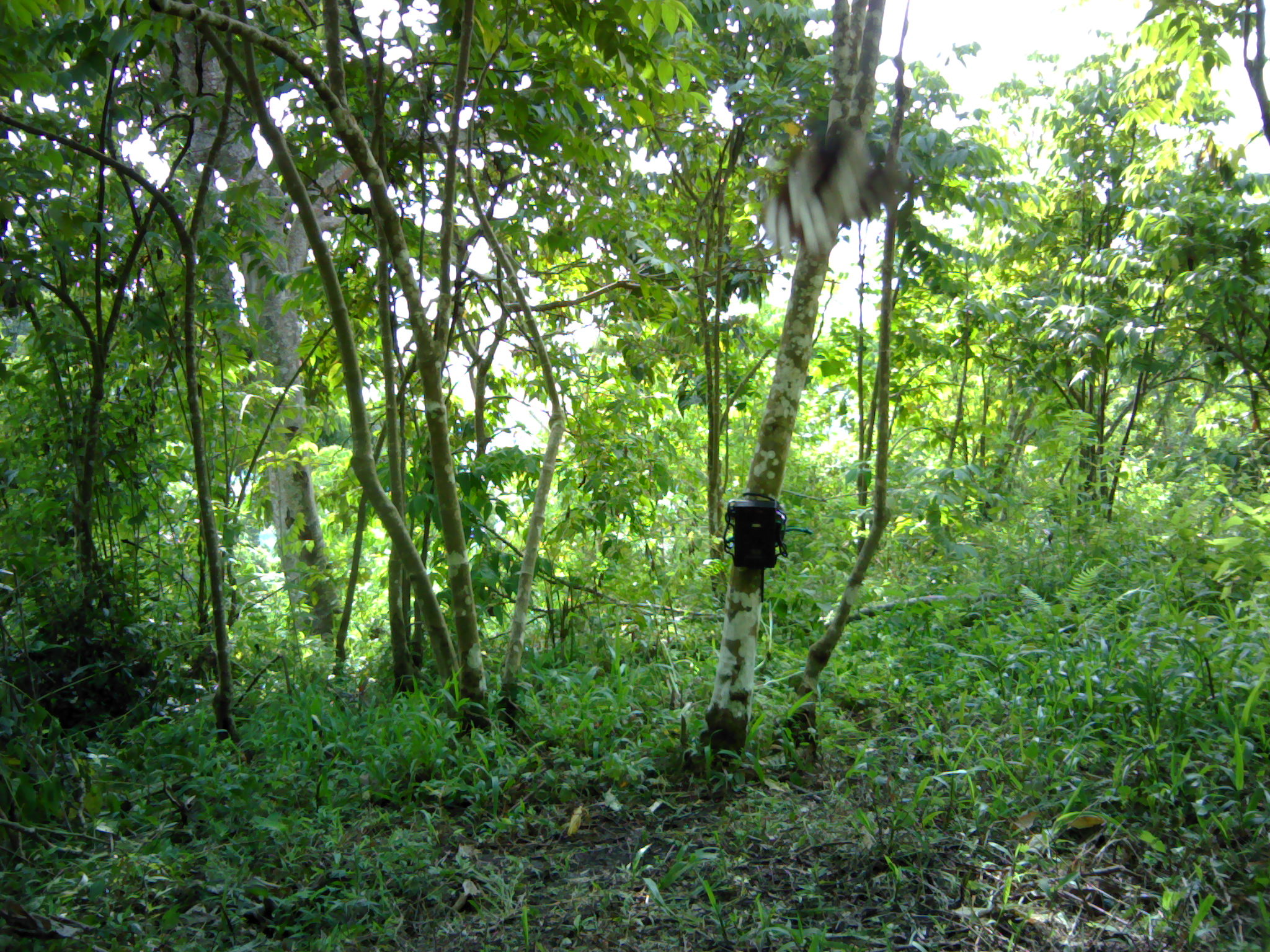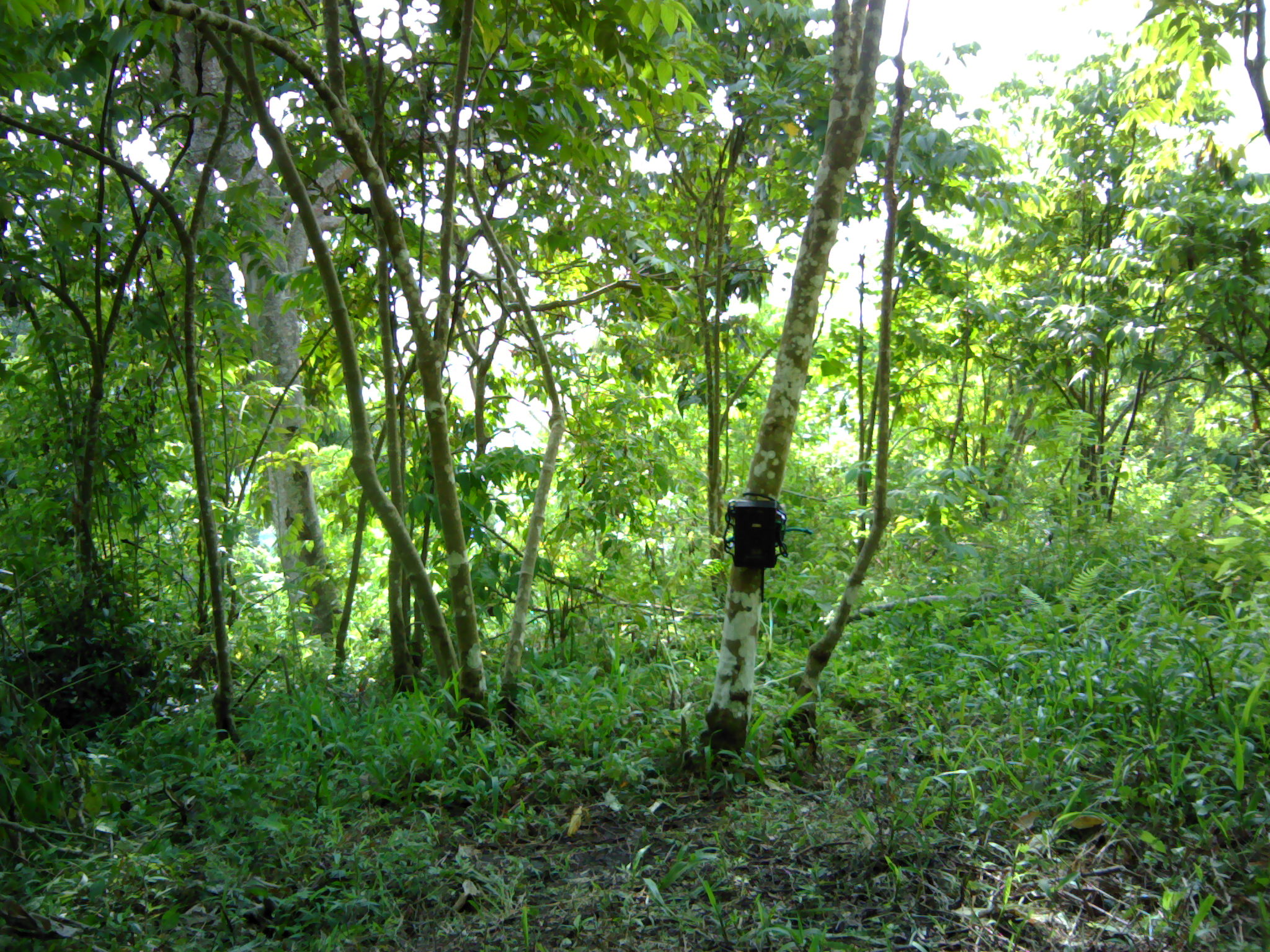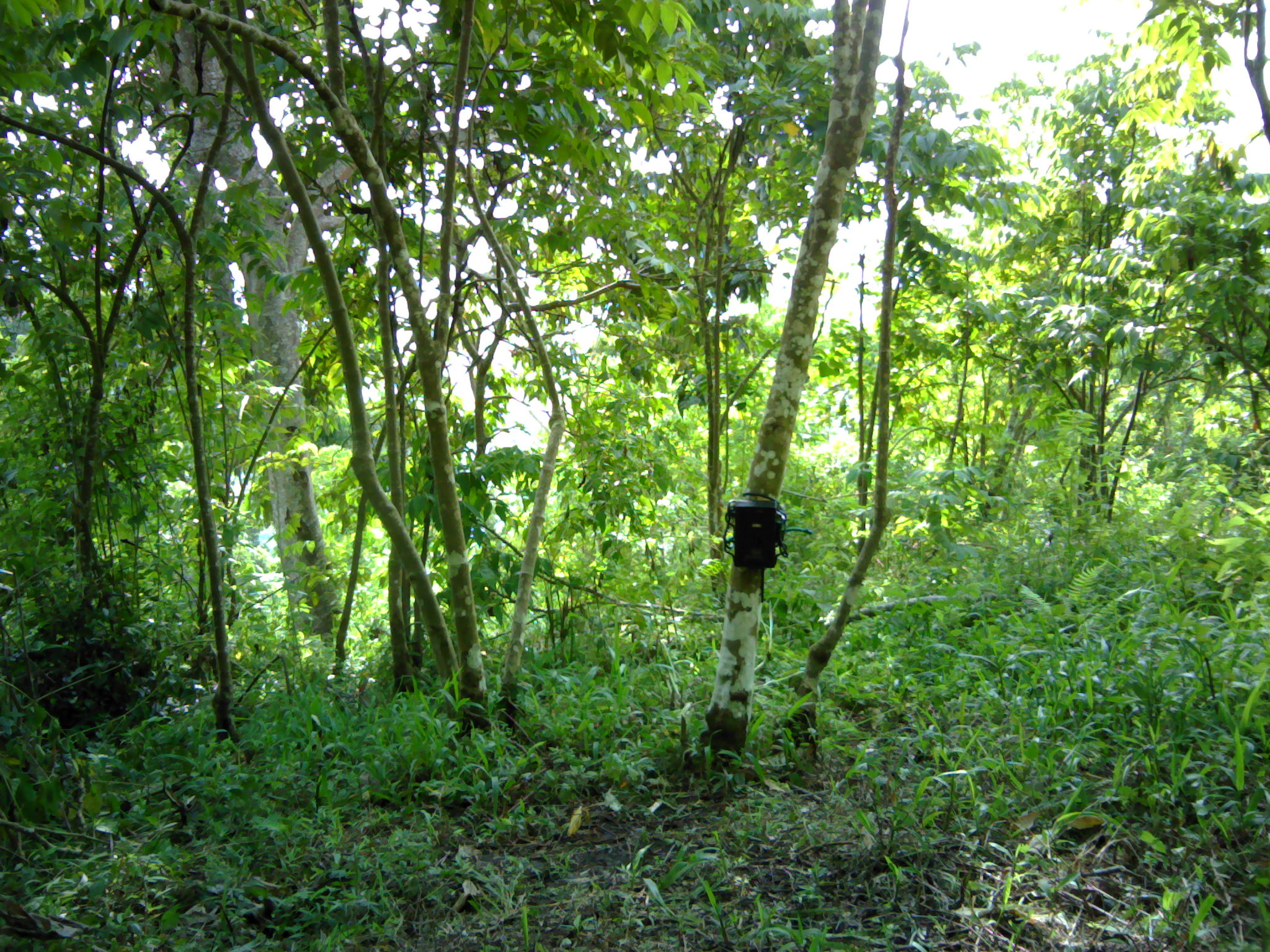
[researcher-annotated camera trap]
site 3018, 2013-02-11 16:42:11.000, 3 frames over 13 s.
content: unidentified animal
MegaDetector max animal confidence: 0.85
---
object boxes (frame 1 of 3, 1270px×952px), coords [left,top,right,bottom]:
unknown: [755,115,906,264]